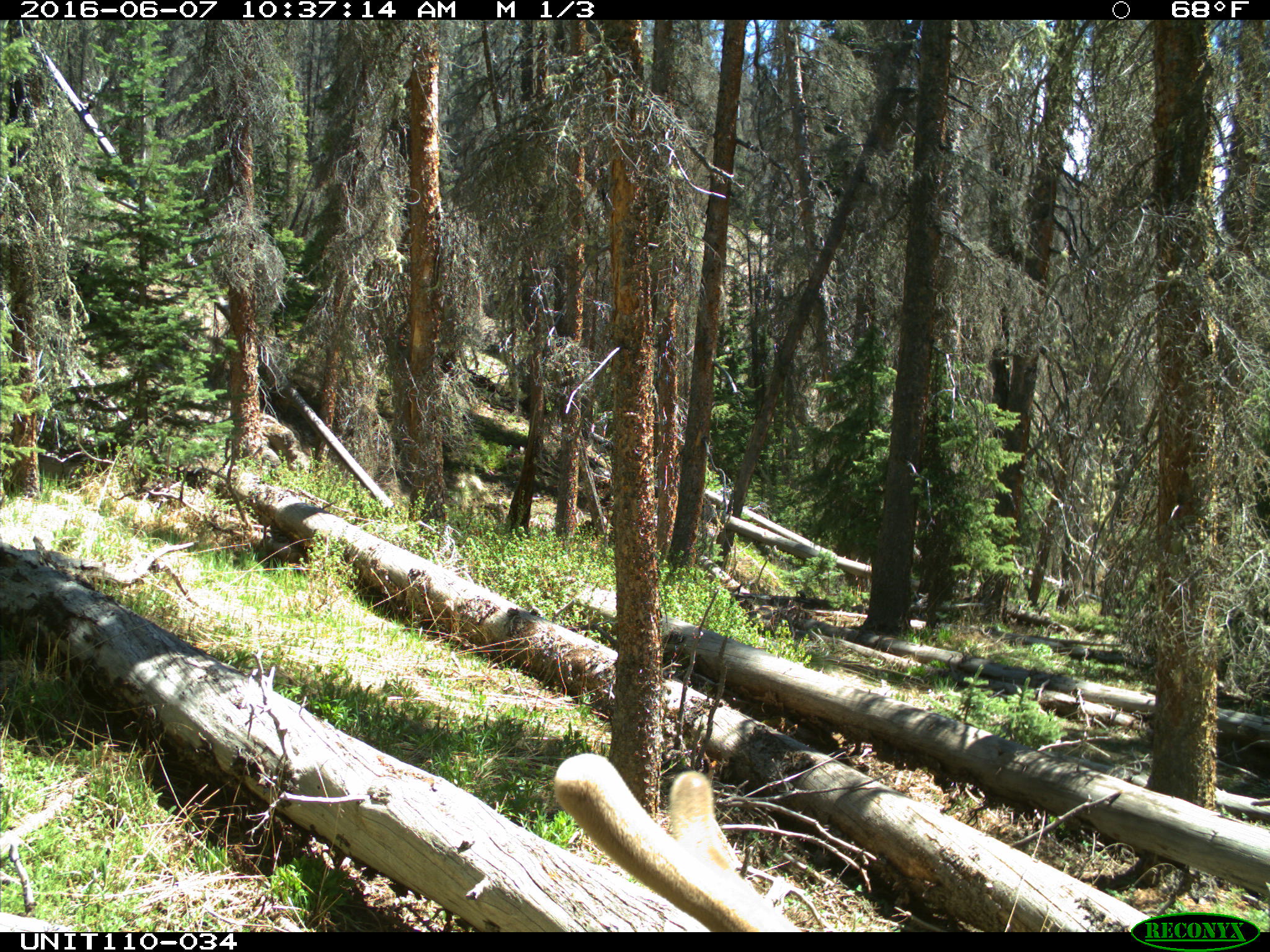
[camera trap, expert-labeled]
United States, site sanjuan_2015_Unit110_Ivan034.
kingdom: Animalia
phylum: Chordata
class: Mammalia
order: Artiodactyla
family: Cervidae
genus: Cervus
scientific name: Cervus elaphus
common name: red deer